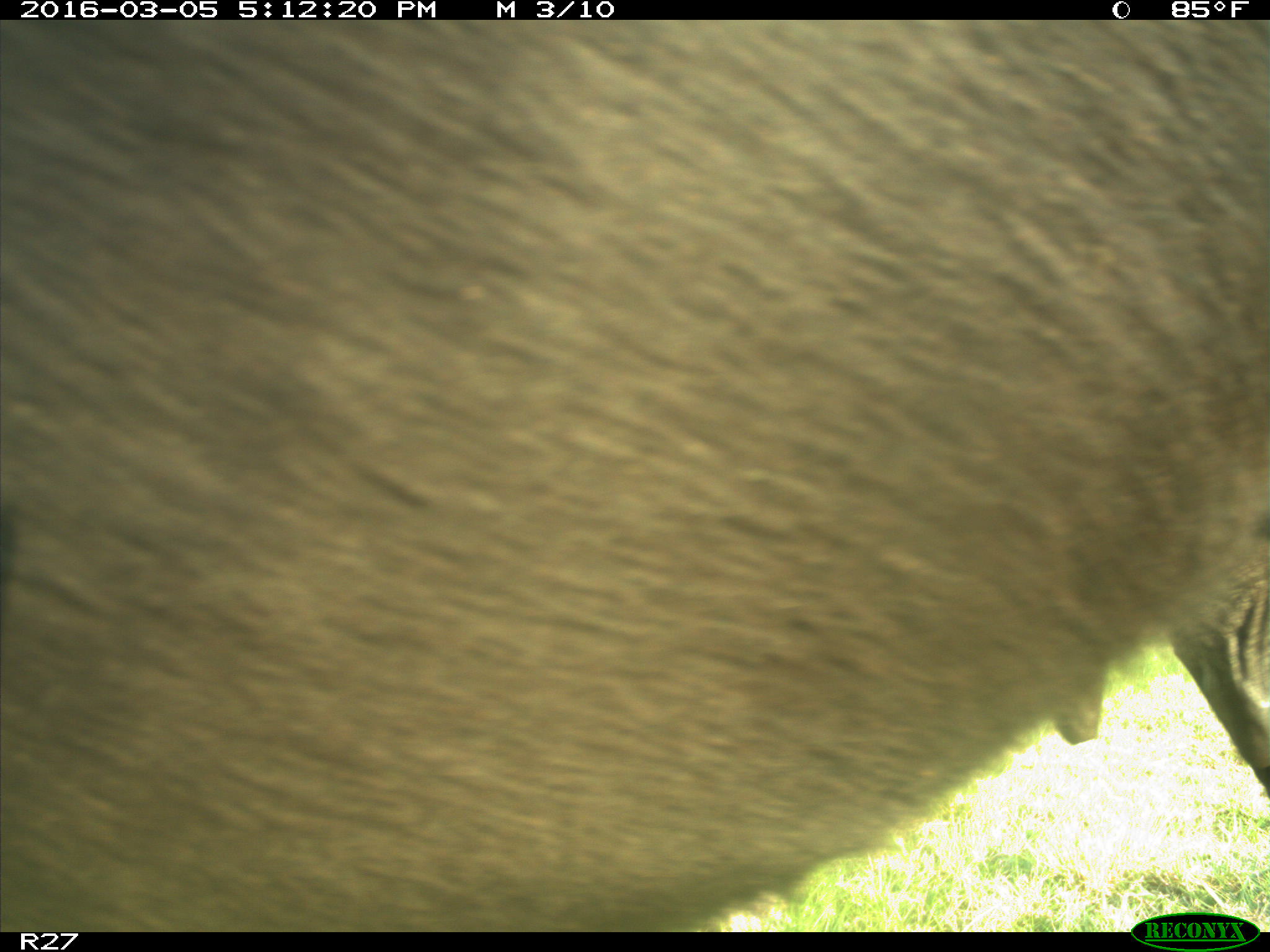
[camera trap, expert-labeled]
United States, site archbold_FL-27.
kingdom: Animalia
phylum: Chordata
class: Mammalia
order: Artiodactyla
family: Bovidae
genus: Bos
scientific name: Bos taurus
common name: domestic cow